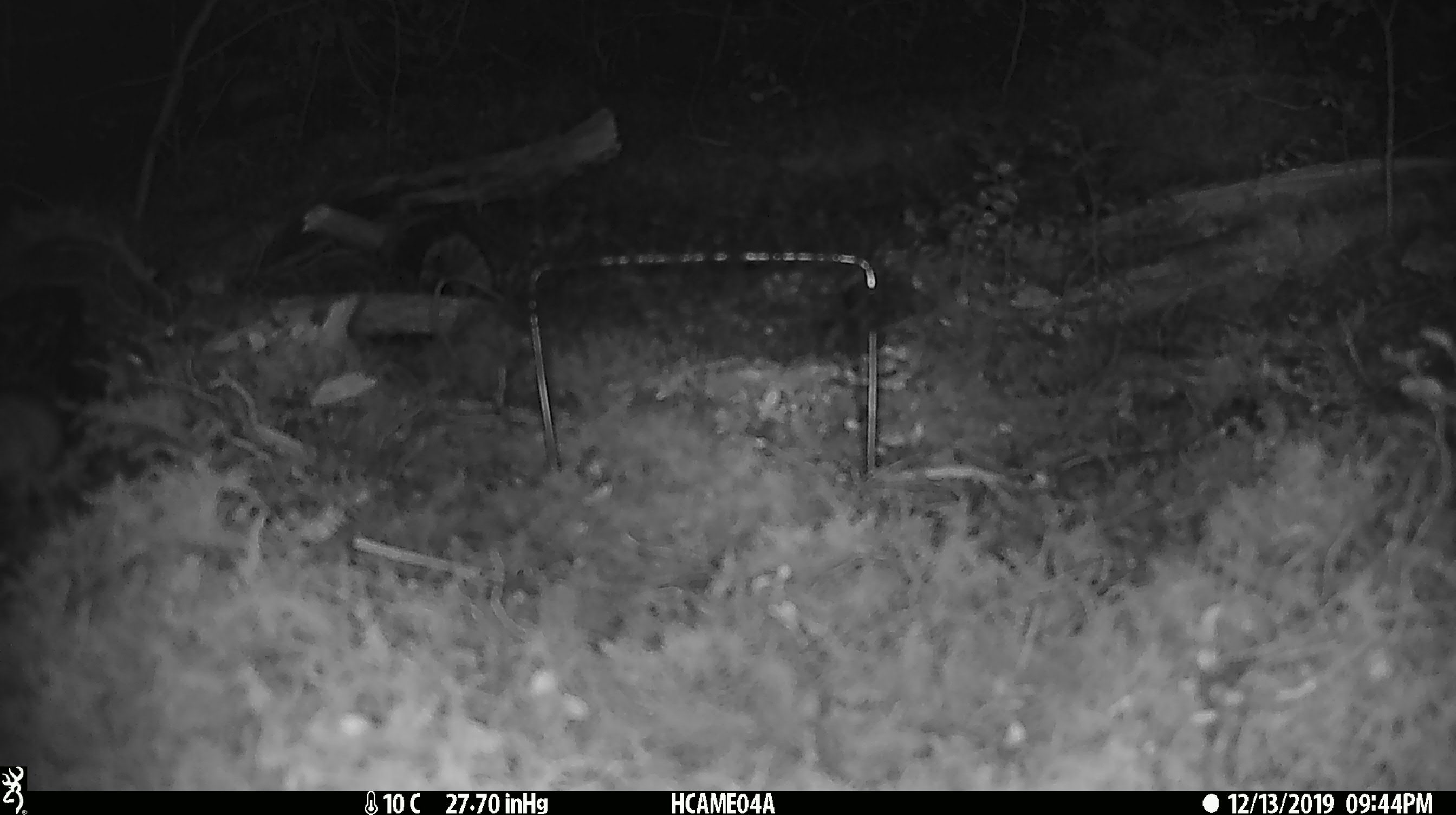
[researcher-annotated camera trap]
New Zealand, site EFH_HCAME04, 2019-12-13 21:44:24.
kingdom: Animalia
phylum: Chordata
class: Mammalia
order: Rodentia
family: Muridae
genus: Mus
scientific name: Mus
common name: mouse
Mouse (Mus).